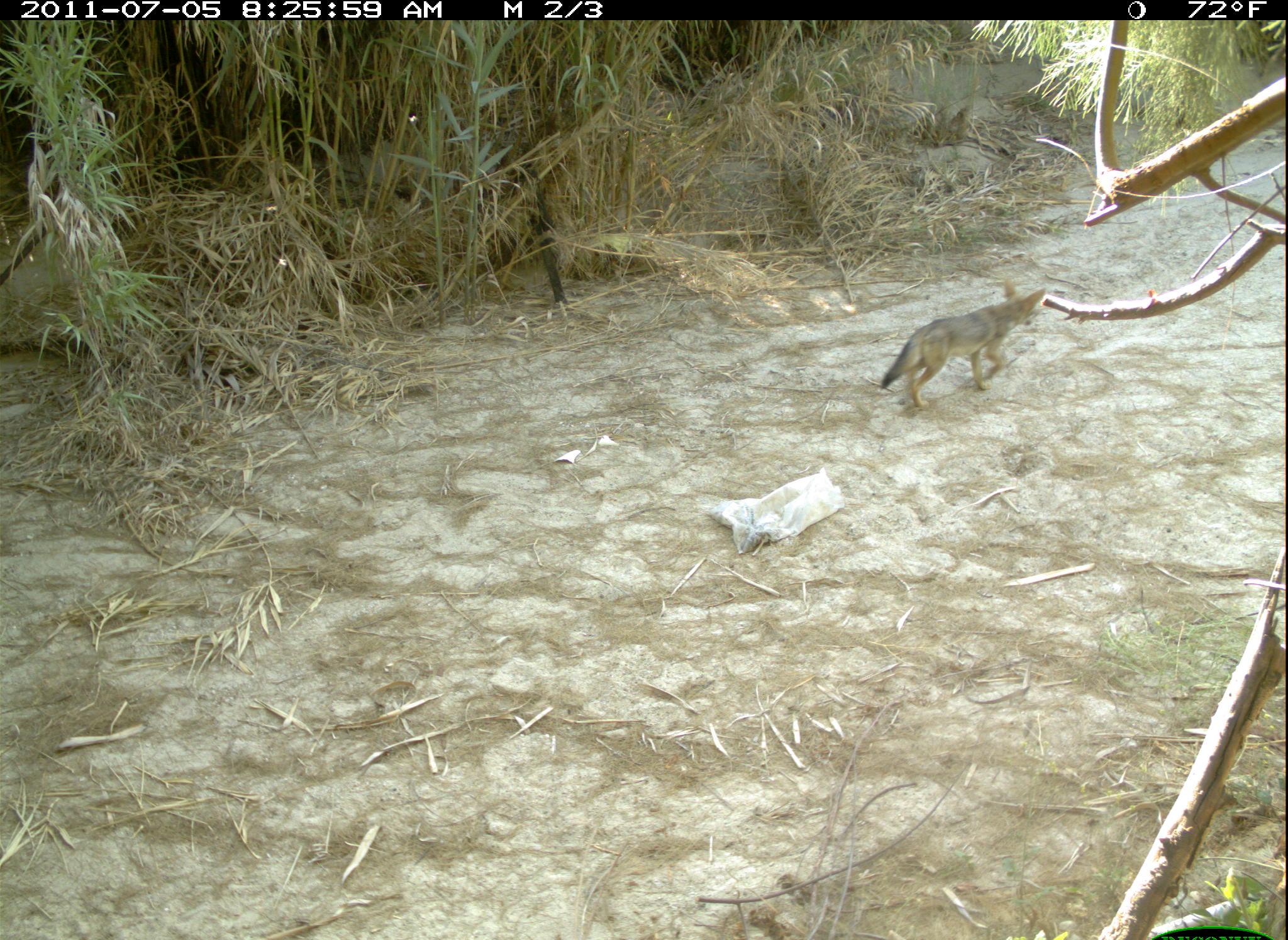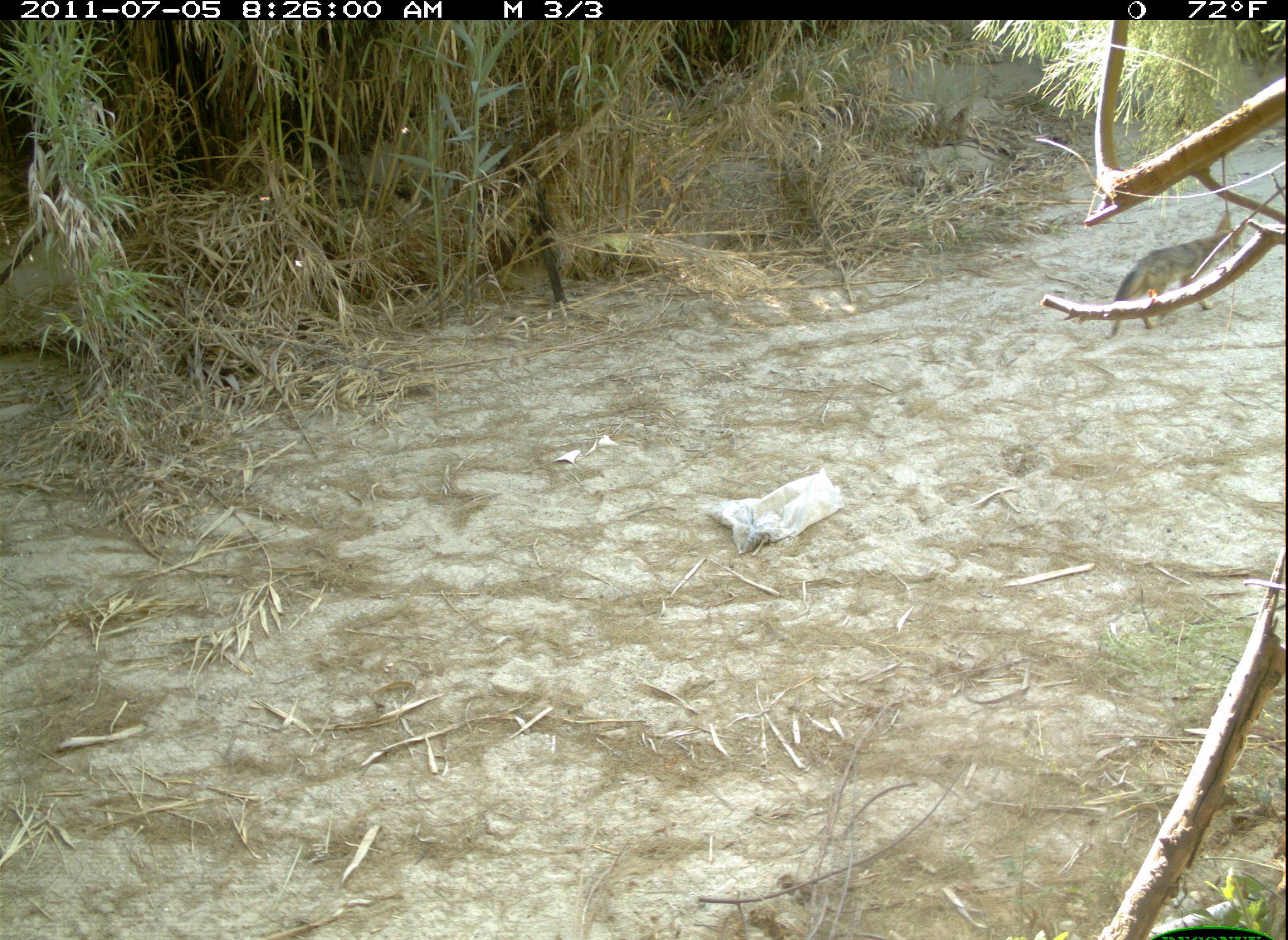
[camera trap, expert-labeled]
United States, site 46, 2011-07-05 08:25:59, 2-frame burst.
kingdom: Animalia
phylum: Chordata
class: Mammalia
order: Carnivora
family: Canidae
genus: Canis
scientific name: Canis latrans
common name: coyote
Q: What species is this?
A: Coyote (Canis latrans).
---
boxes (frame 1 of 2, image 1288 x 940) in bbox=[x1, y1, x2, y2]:
coyote: bbox=[857, 272, 1066, 419]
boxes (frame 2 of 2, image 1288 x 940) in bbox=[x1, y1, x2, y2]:
coyote: bbox=[1092, 198, 1259, 343]